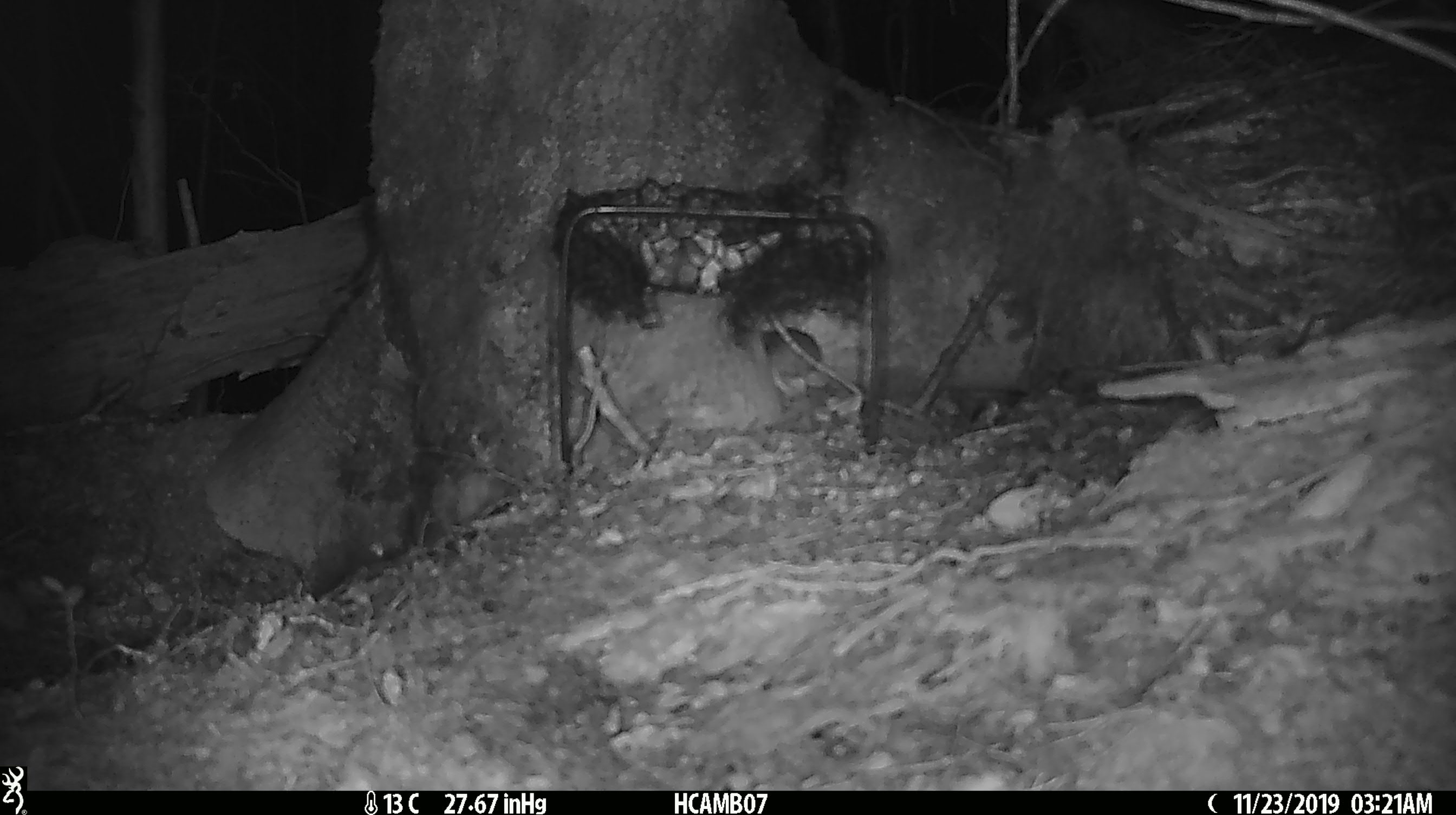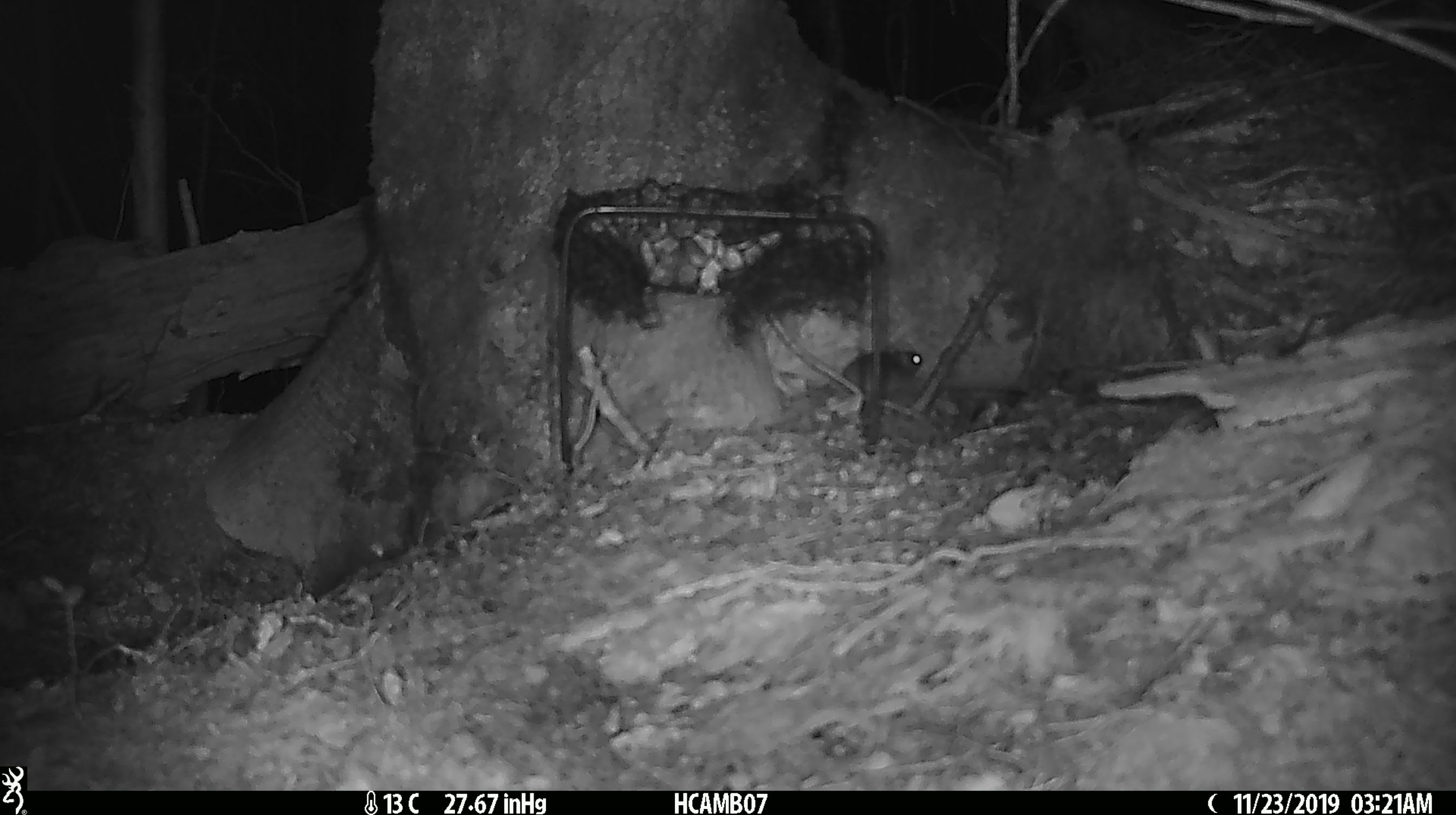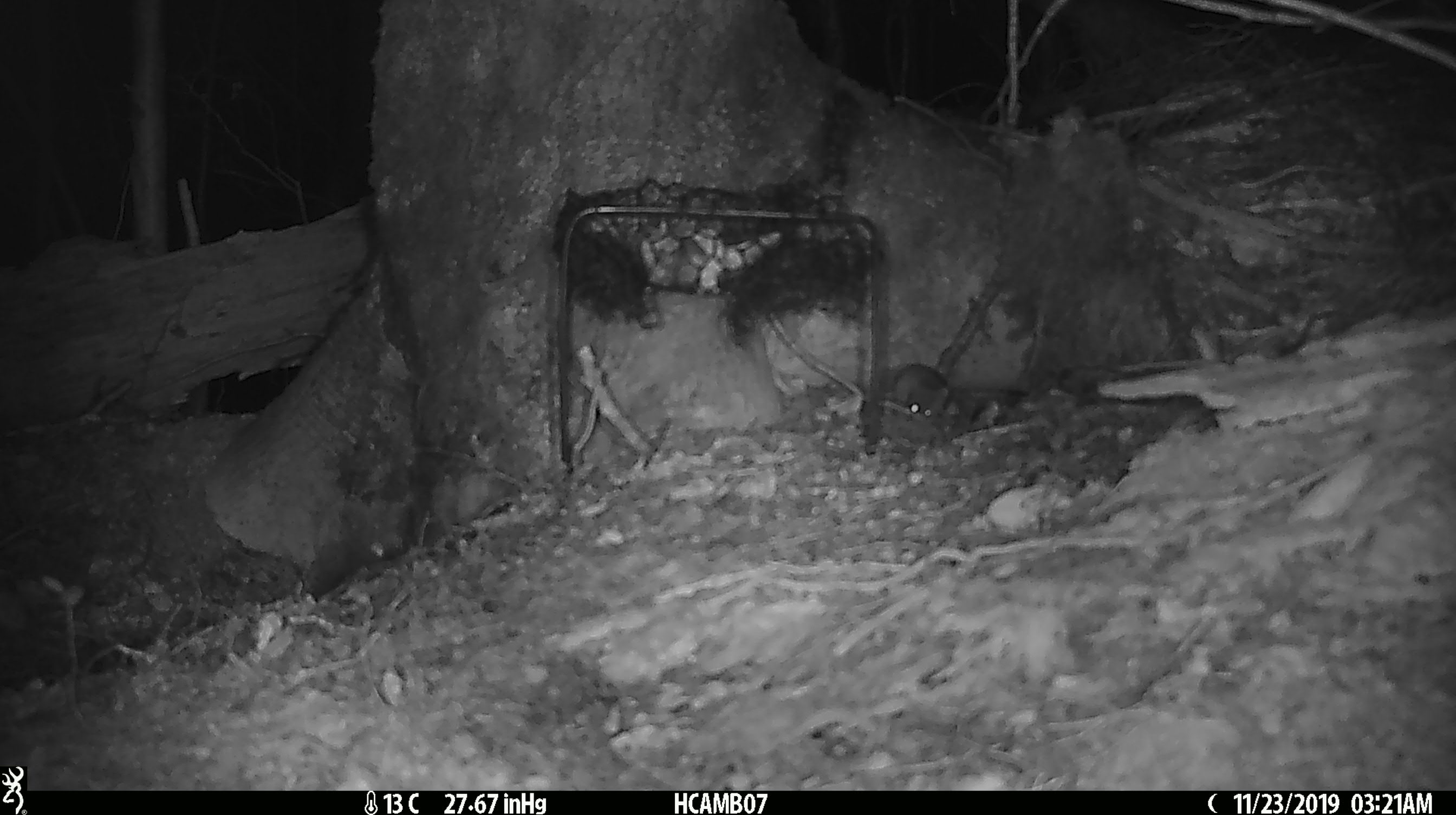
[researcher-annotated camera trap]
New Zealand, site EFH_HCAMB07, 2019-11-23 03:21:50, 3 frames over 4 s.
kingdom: Animalia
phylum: Chordata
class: Mammalia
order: Rodentia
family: Muridae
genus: Mus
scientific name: Mus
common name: mouse